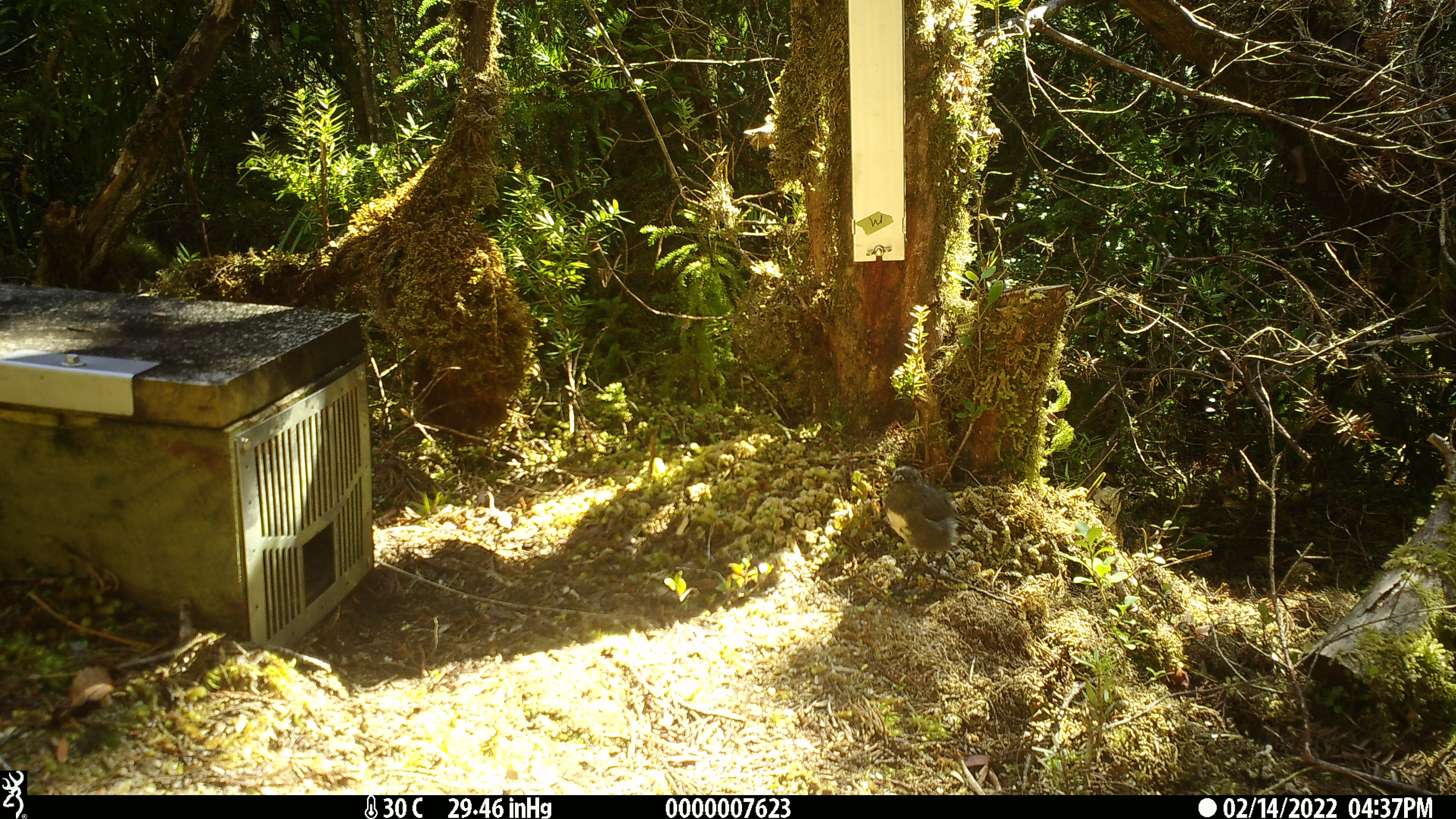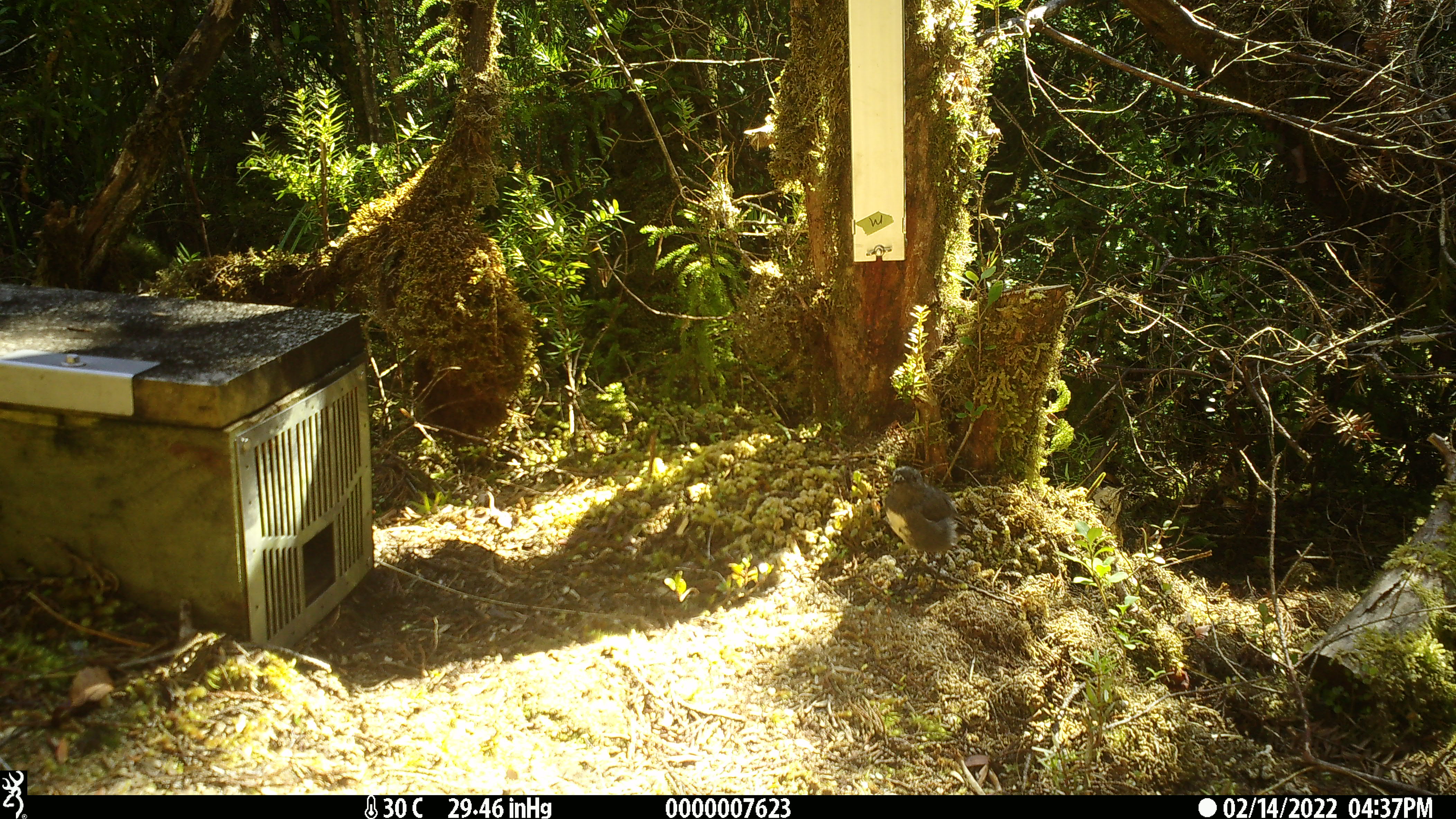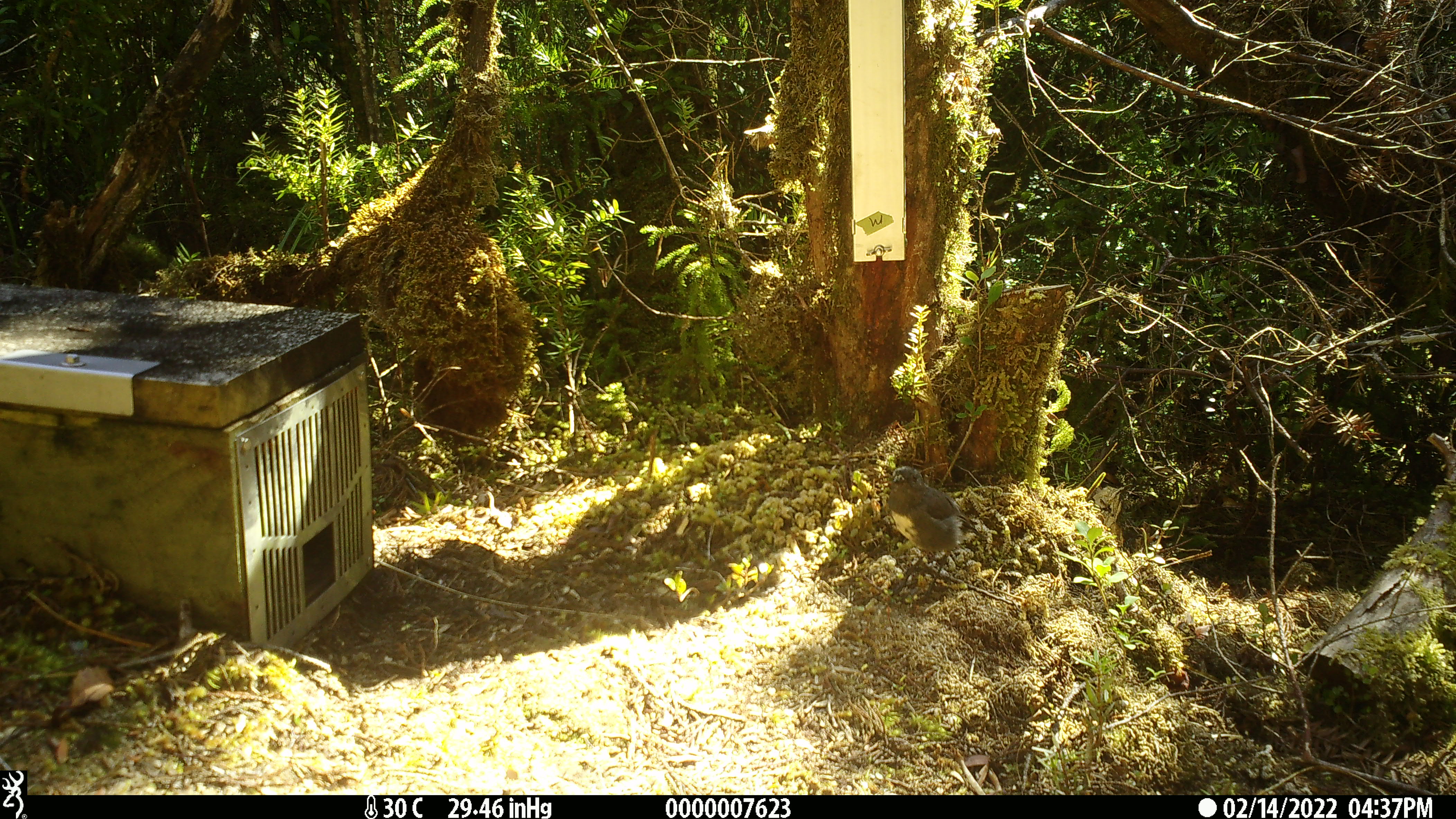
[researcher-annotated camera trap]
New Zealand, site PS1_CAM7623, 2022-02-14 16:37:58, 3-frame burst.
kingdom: Animalia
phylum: Chordata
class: Aves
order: Passeriformes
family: Petroicidae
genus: Petroica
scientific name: Petroica australis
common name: new zealand robin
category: robin